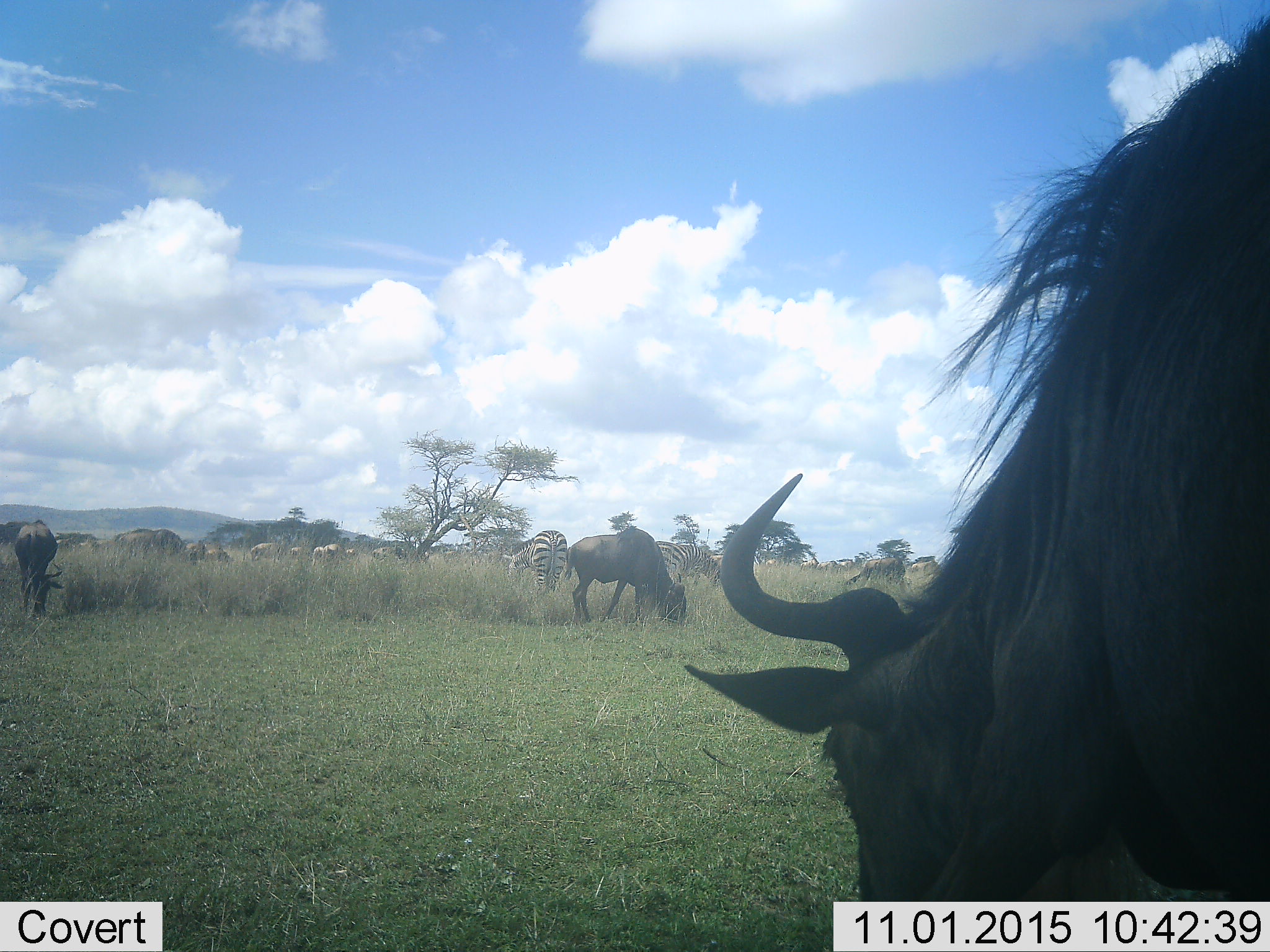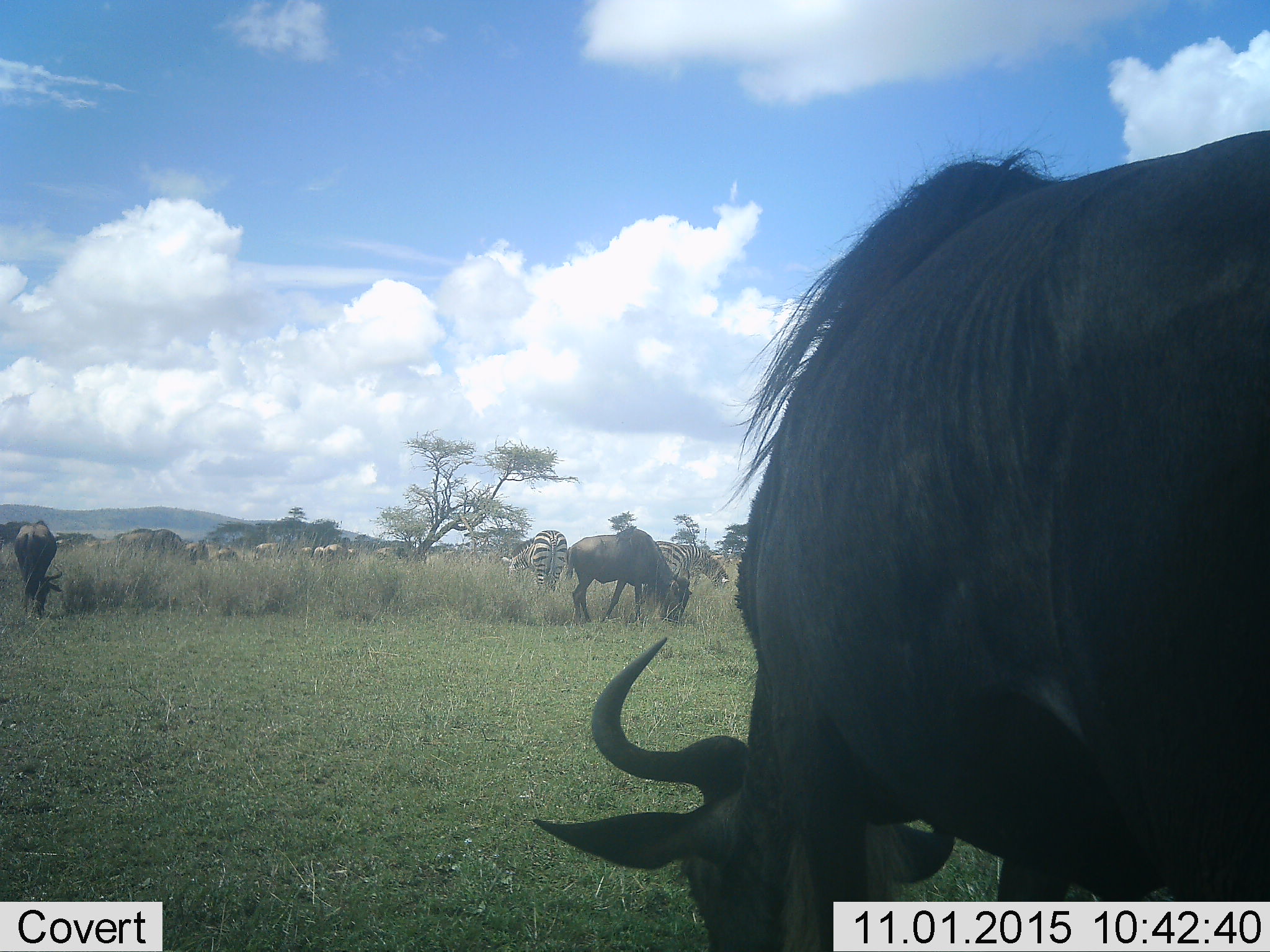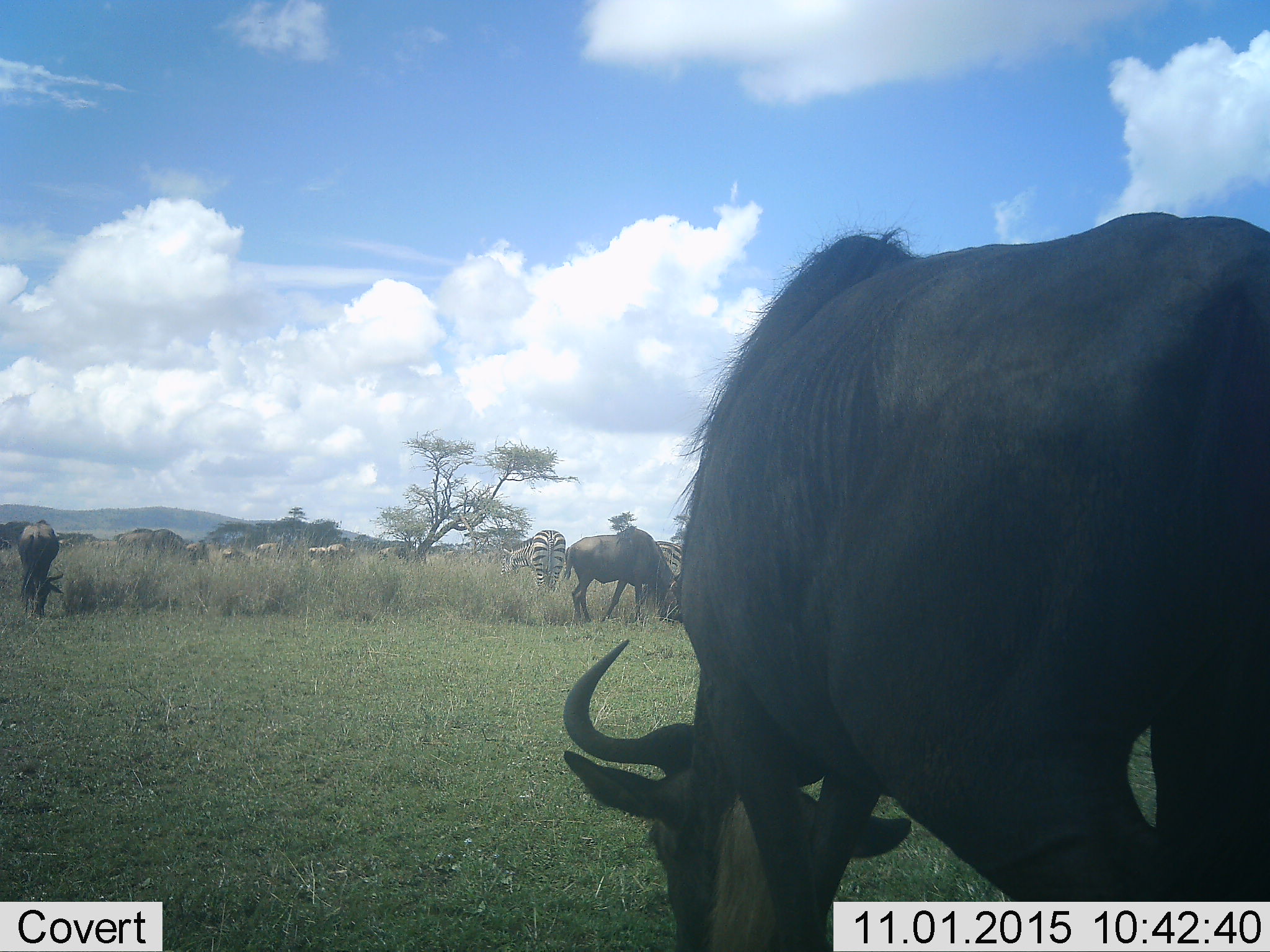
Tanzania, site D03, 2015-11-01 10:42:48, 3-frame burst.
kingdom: Animalia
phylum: Chordata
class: Mammalia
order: Artiodactyla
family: Bovidae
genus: Connochaetes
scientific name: Connochaetes taurinus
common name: blue wildebeest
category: wildebeest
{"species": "wildebeest (blue wildebeest) (Connochaetes taurinus)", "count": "11-50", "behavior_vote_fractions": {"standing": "55%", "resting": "0%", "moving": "55%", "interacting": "0%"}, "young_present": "0%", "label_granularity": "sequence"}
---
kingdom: Animalia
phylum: Chordata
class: Mammalia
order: Perissodactyla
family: Equidae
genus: Equus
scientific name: Equus quagga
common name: plains zebra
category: zebra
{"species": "zebra (plains zebra) (Equus quagga)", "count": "2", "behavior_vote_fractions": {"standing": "42%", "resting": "0%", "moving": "17%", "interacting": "0%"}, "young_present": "0%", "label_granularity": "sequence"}